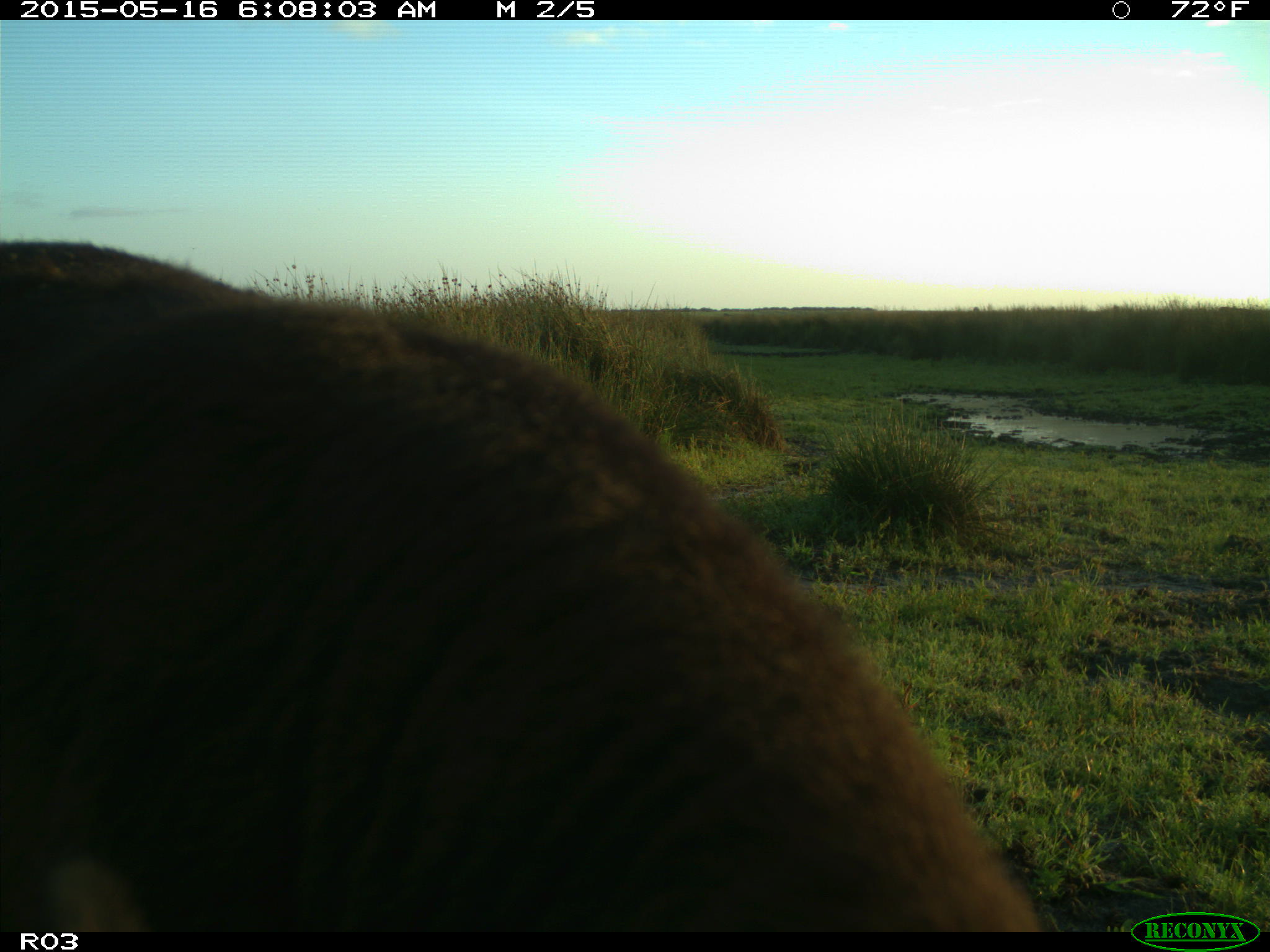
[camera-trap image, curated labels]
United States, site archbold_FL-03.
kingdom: Animalia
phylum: Chordata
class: Mammalia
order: Artiodactyla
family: Bovidae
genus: Bos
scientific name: Bos taurus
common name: domestic cow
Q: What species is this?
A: Bos taurus (domestic cow).